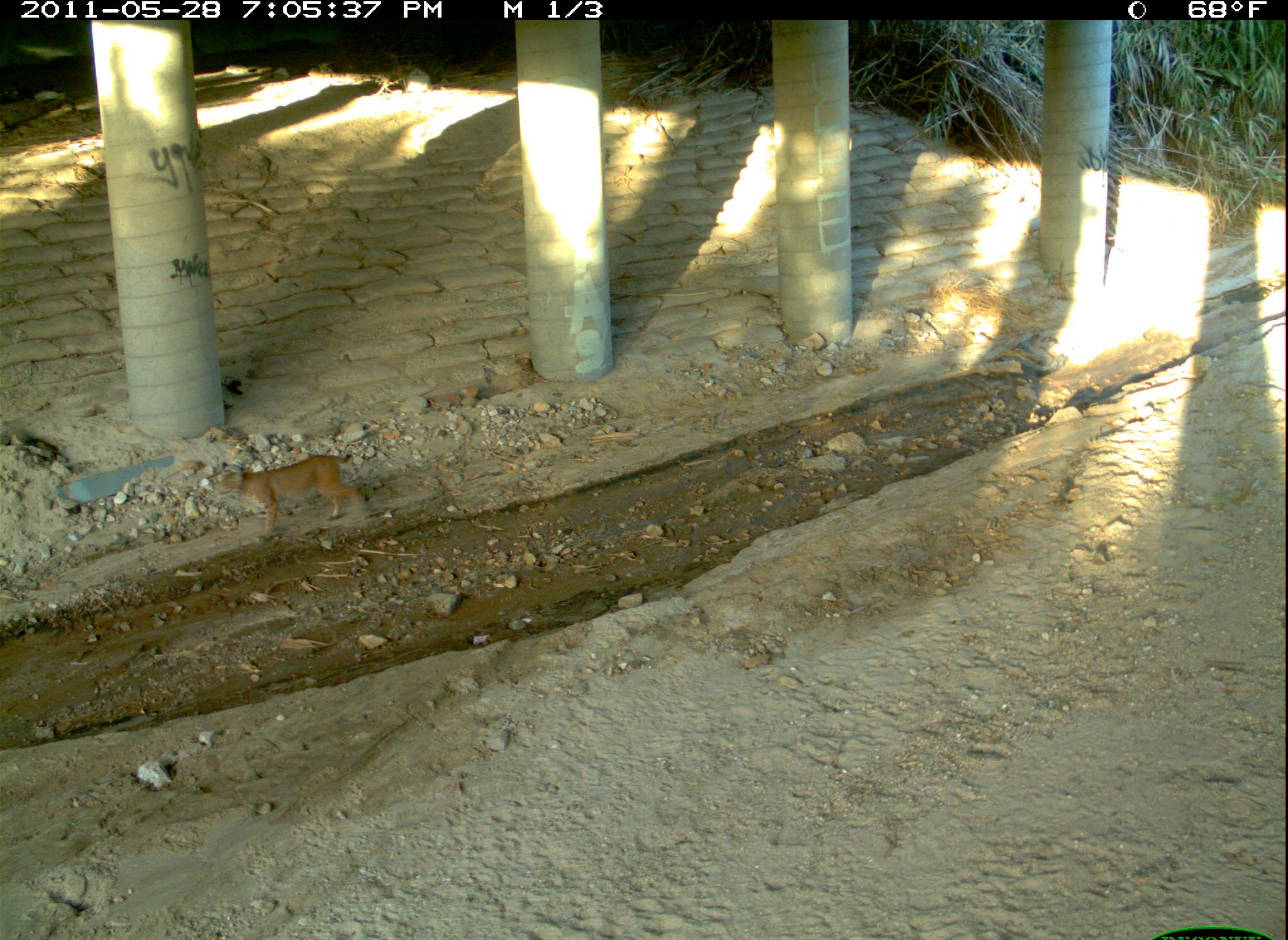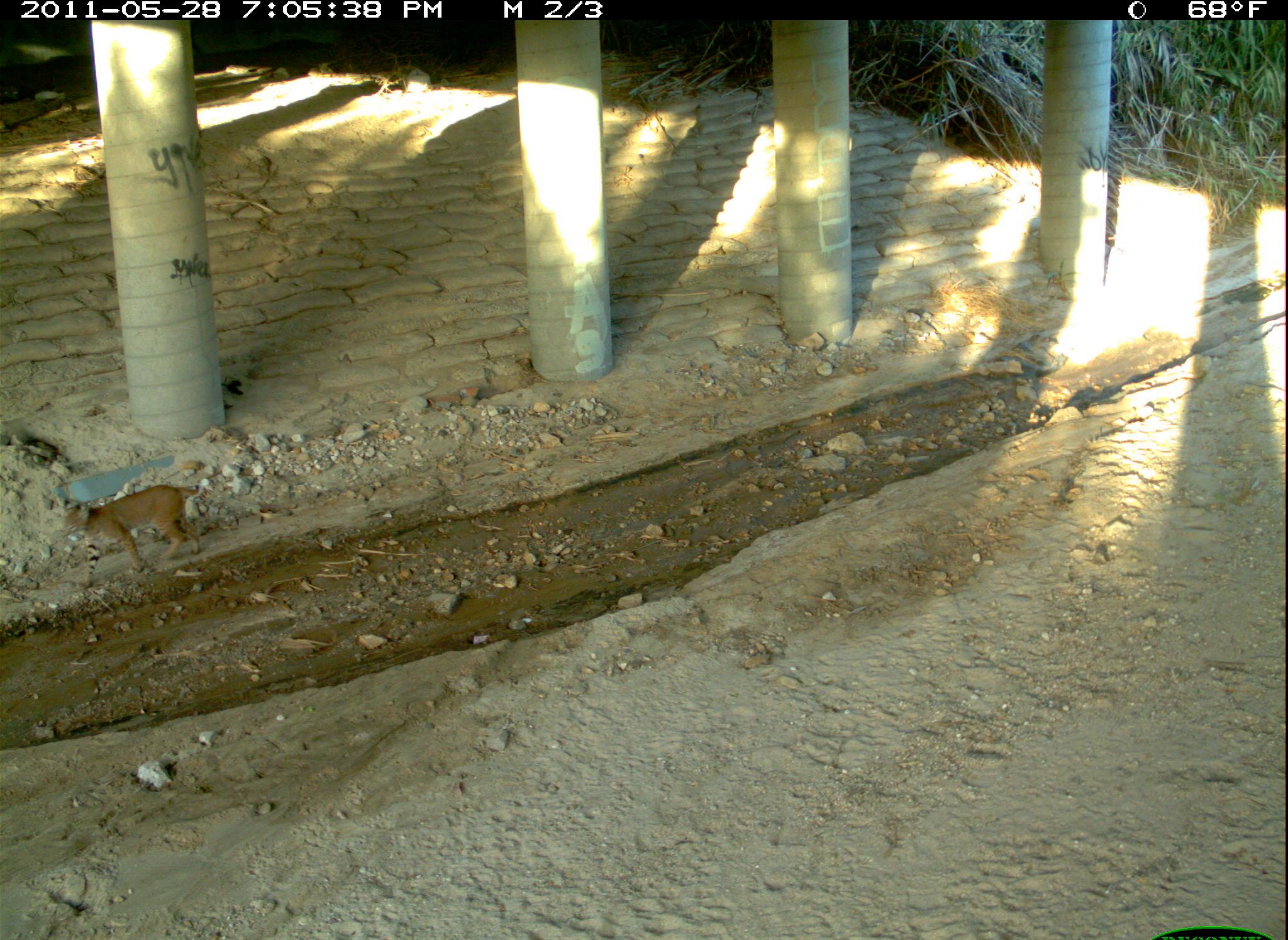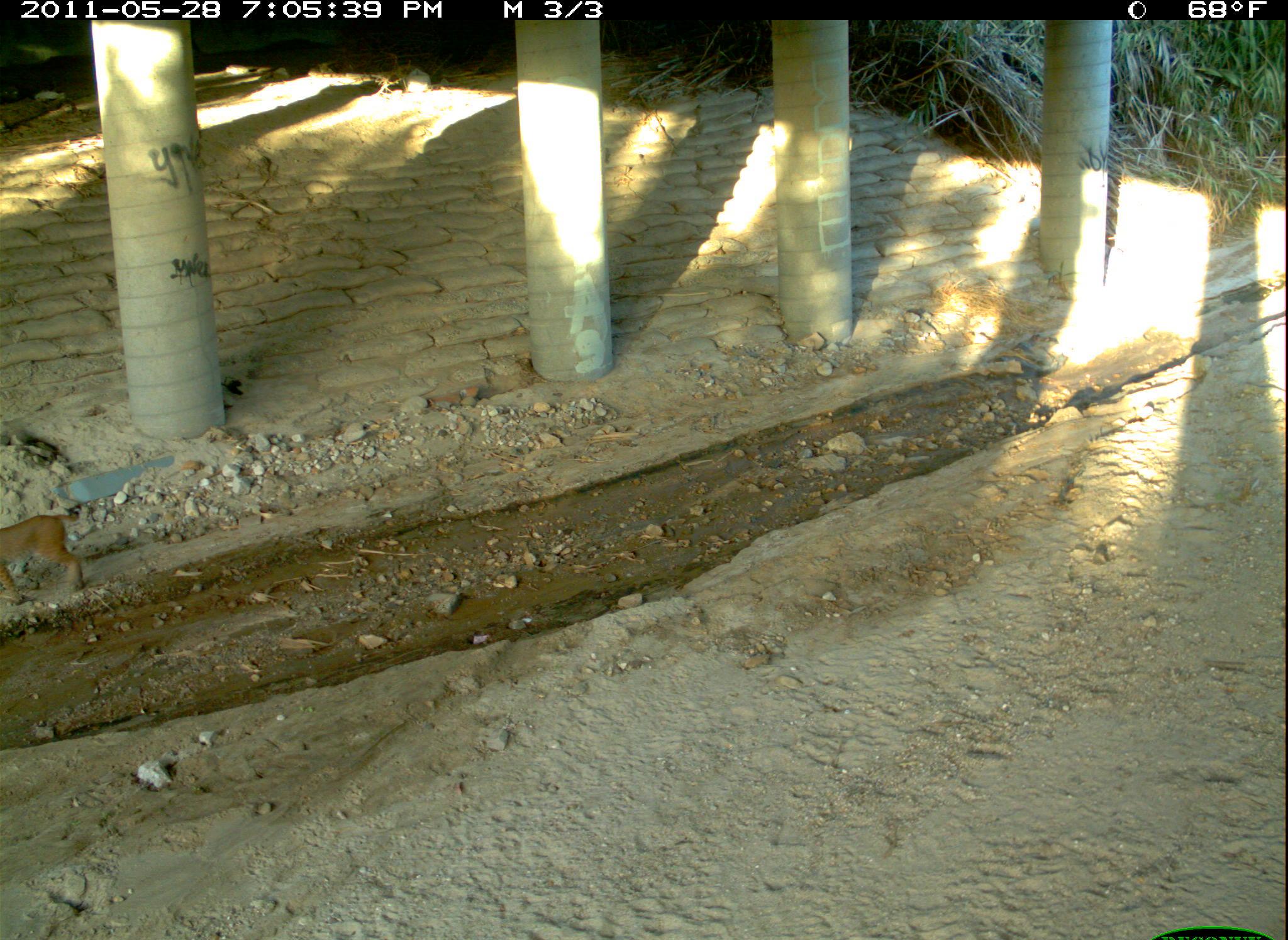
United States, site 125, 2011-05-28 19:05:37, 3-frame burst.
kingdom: Animalia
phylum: Chordata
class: Mammalia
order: Carnivora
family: Felidae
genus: Lynx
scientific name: Lynx rufus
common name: bobcat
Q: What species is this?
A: Bobcat (Lynx rufus).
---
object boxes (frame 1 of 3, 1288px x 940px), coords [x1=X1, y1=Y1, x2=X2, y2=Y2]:
bobcat: [x1=209, y1=445, x2=374, y2=548]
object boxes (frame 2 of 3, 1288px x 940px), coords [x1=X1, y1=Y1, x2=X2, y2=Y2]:
bobcat: [x1=55, y1=476, x2=210, y2=594]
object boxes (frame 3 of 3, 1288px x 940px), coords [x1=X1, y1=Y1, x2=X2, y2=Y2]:
bobcat: [x1=0, y1=505, x2=90, y2=607]